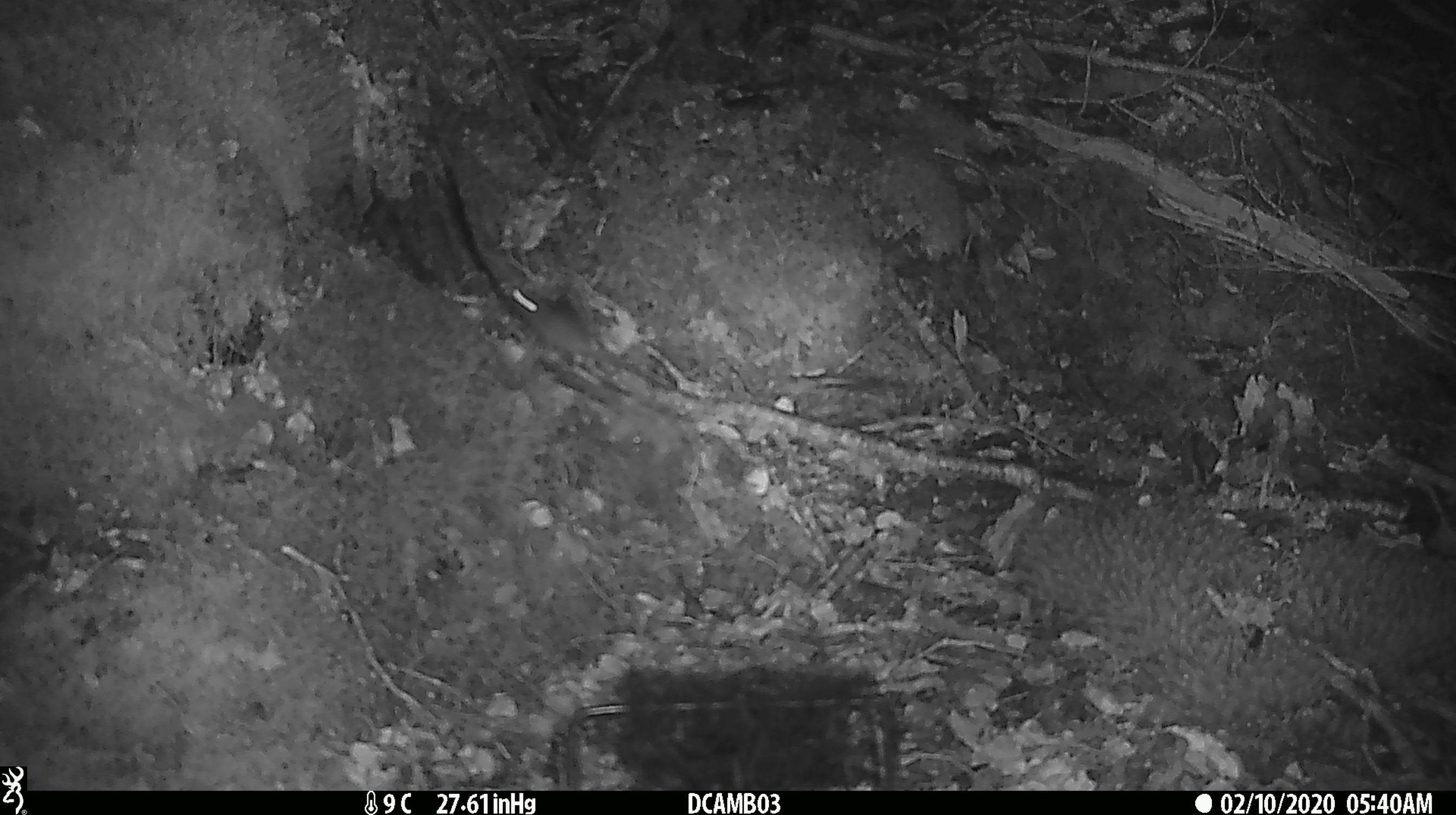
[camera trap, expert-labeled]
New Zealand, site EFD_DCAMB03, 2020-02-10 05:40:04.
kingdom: Animalia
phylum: Chordata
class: Mammalia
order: Rodentia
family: Muridae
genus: Mus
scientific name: Mus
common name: mouse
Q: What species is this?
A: Mouse (Mus).